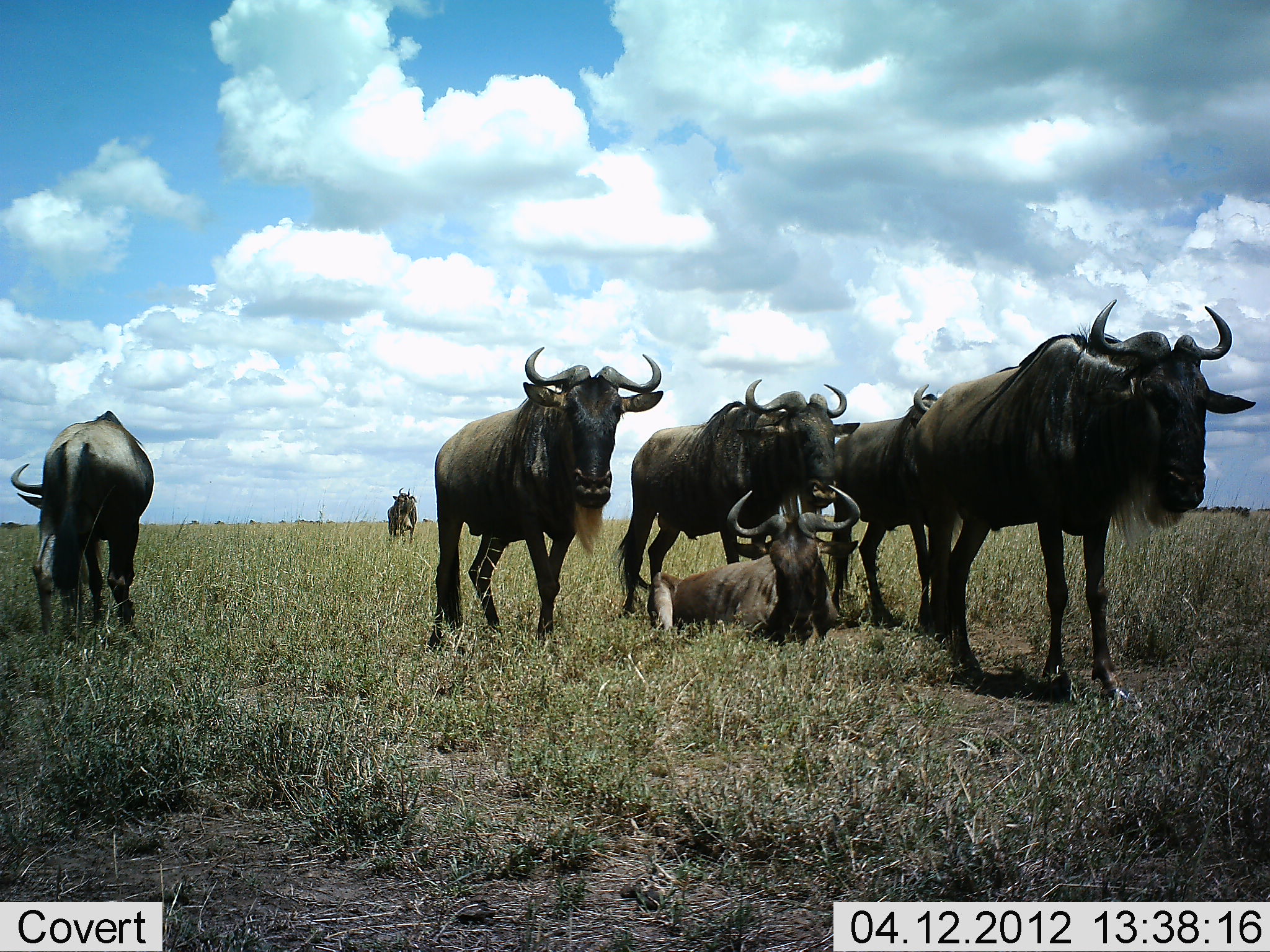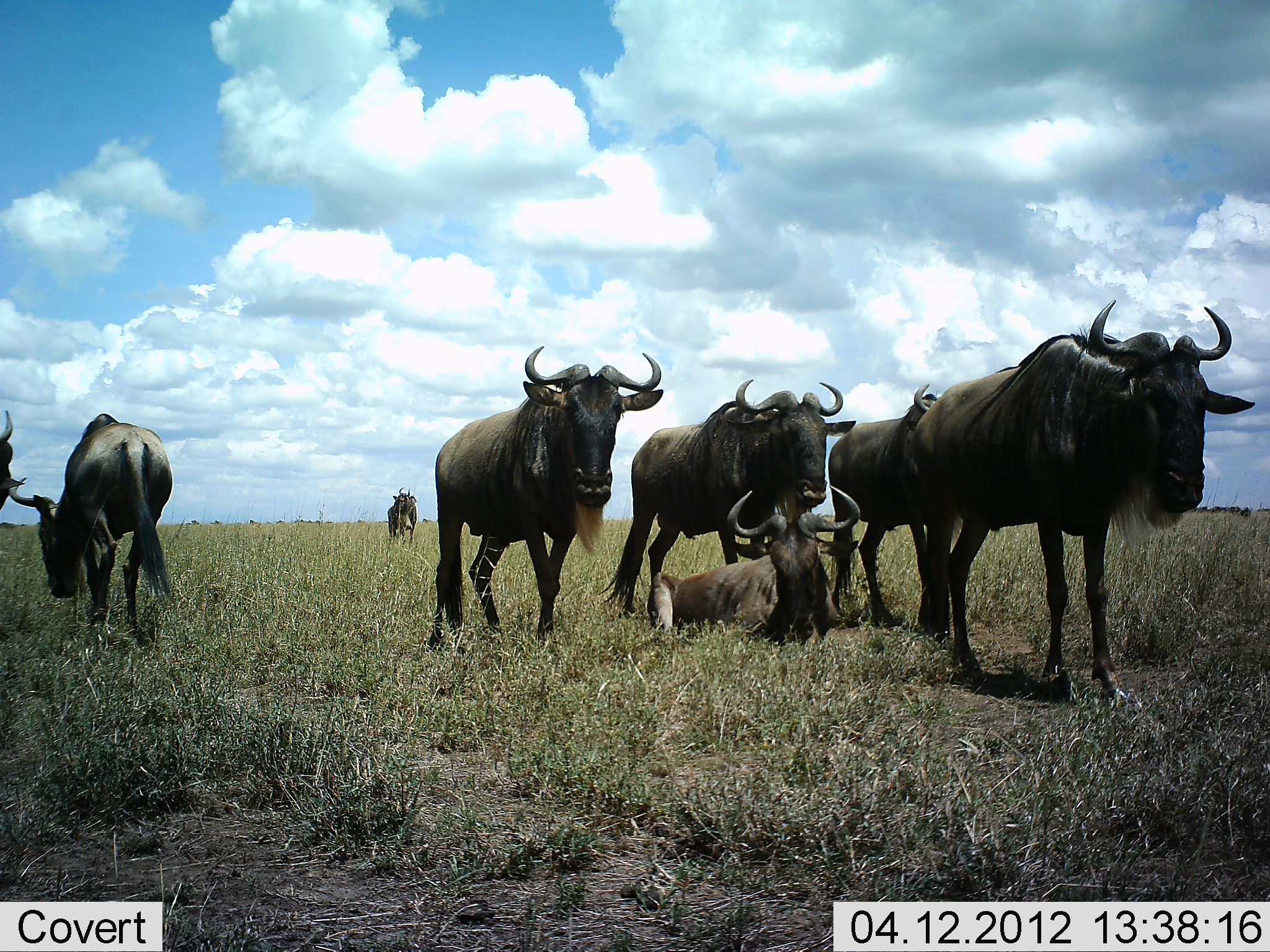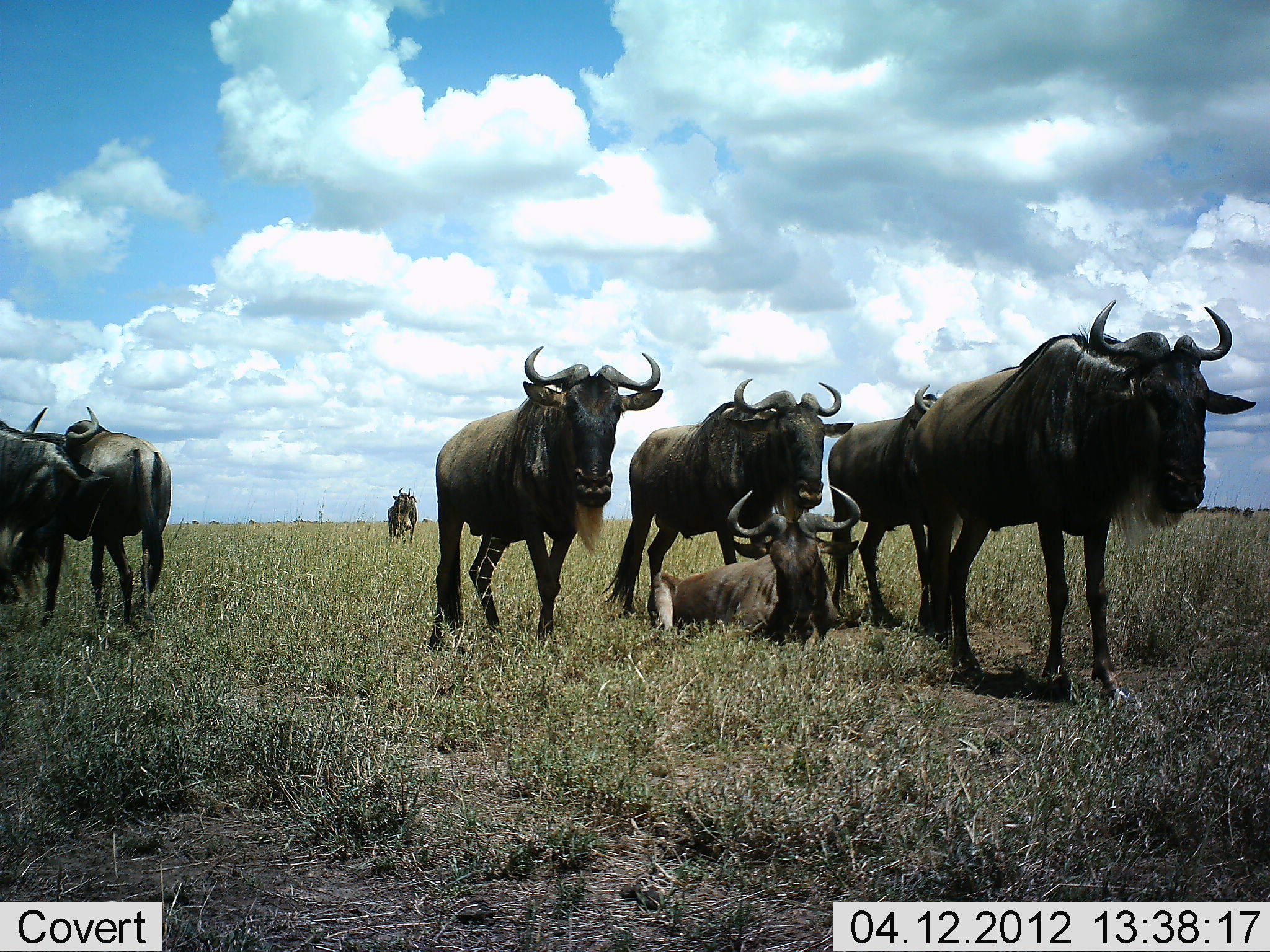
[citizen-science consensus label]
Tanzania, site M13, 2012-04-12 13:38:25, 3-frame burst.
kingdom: Animalia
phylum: Chordata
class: Mammalia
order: Artiodactyla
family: Bovidae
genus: Connochaetes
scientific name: Connochaetes taurinus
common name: blue wildebeest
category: wildebeest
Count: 8.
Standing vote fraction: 81%.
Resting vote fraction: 77%.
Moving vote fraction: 19%.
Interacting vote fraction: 10%.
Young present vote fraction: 3%.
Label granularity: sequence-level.